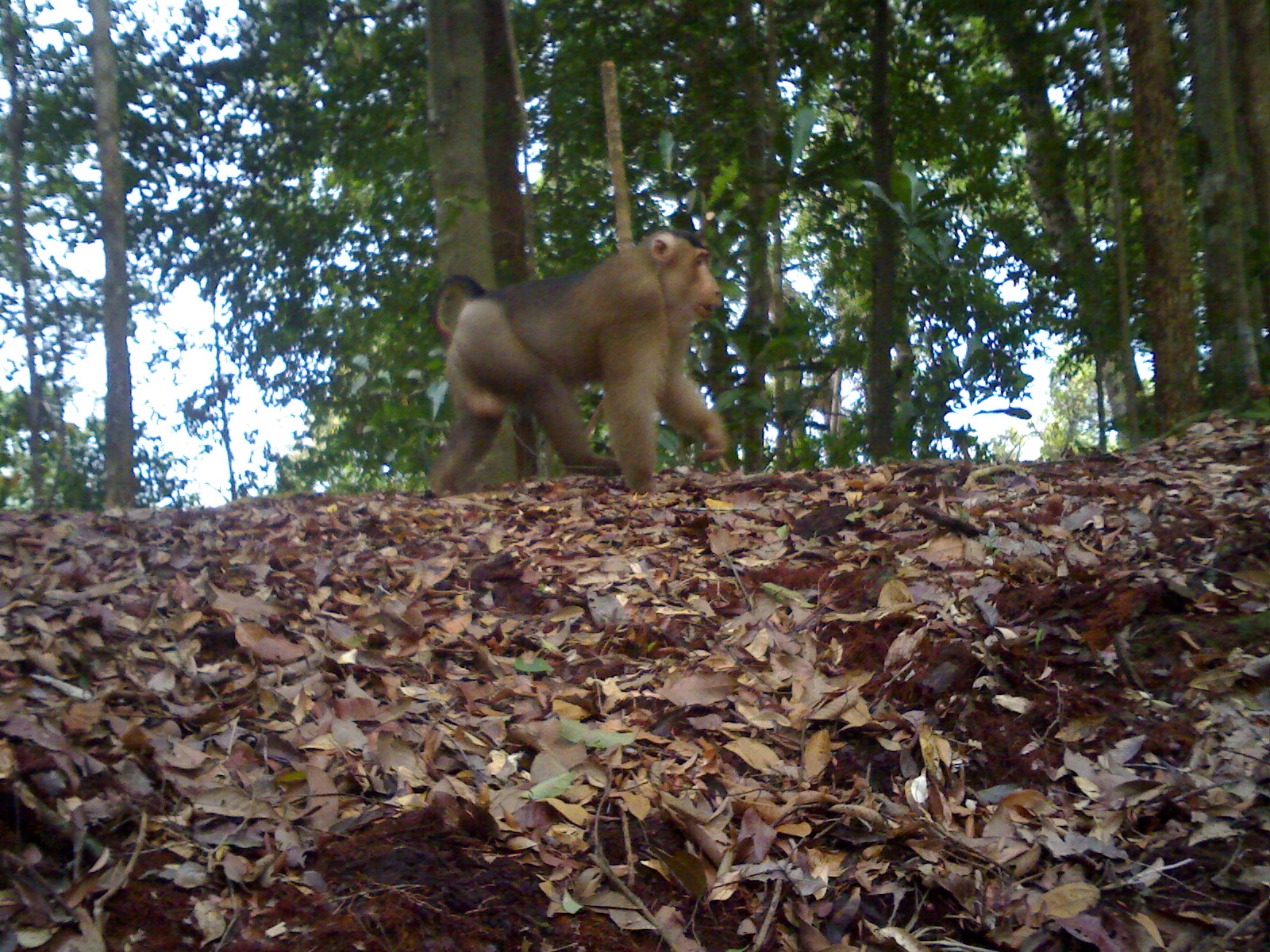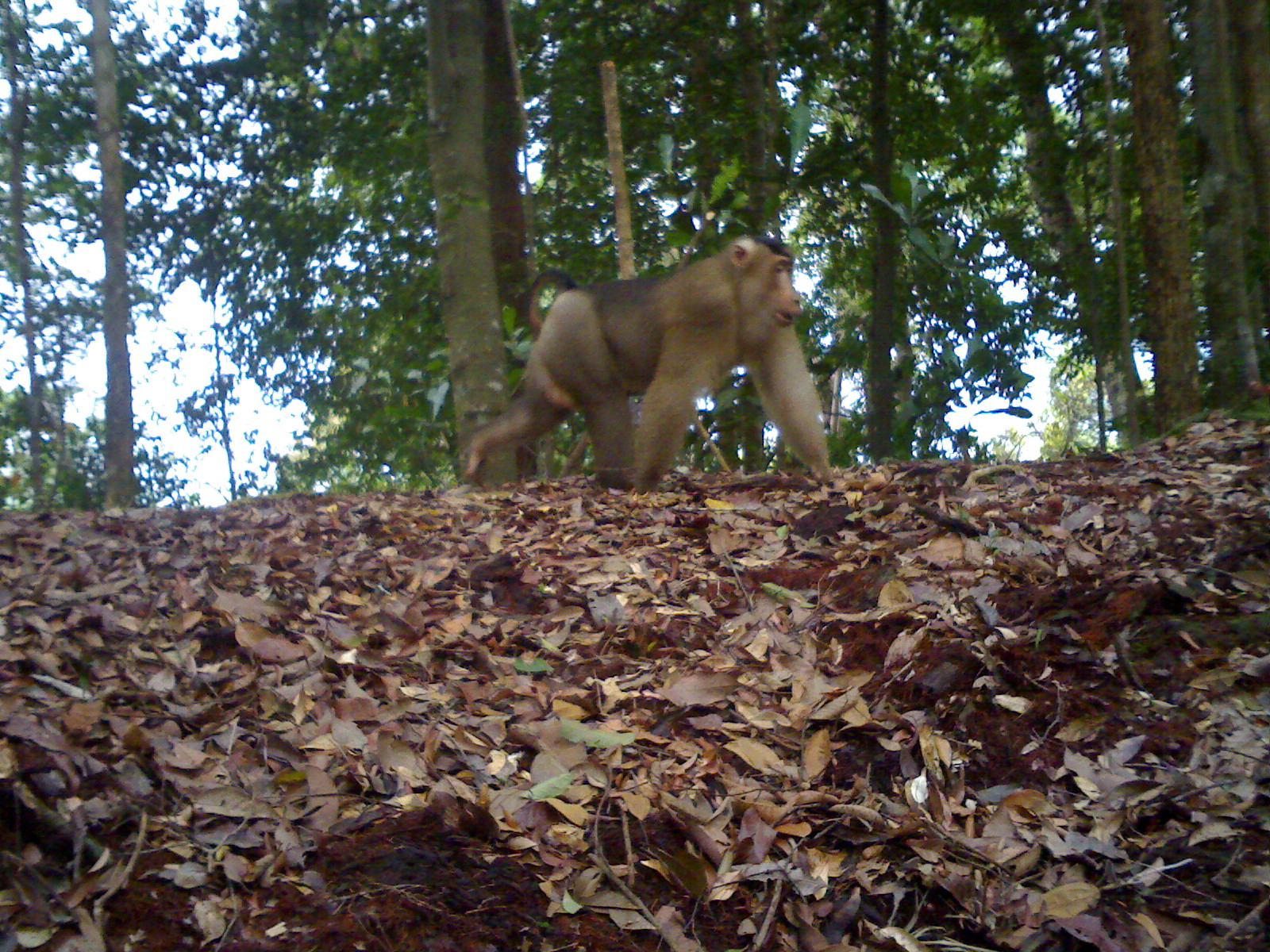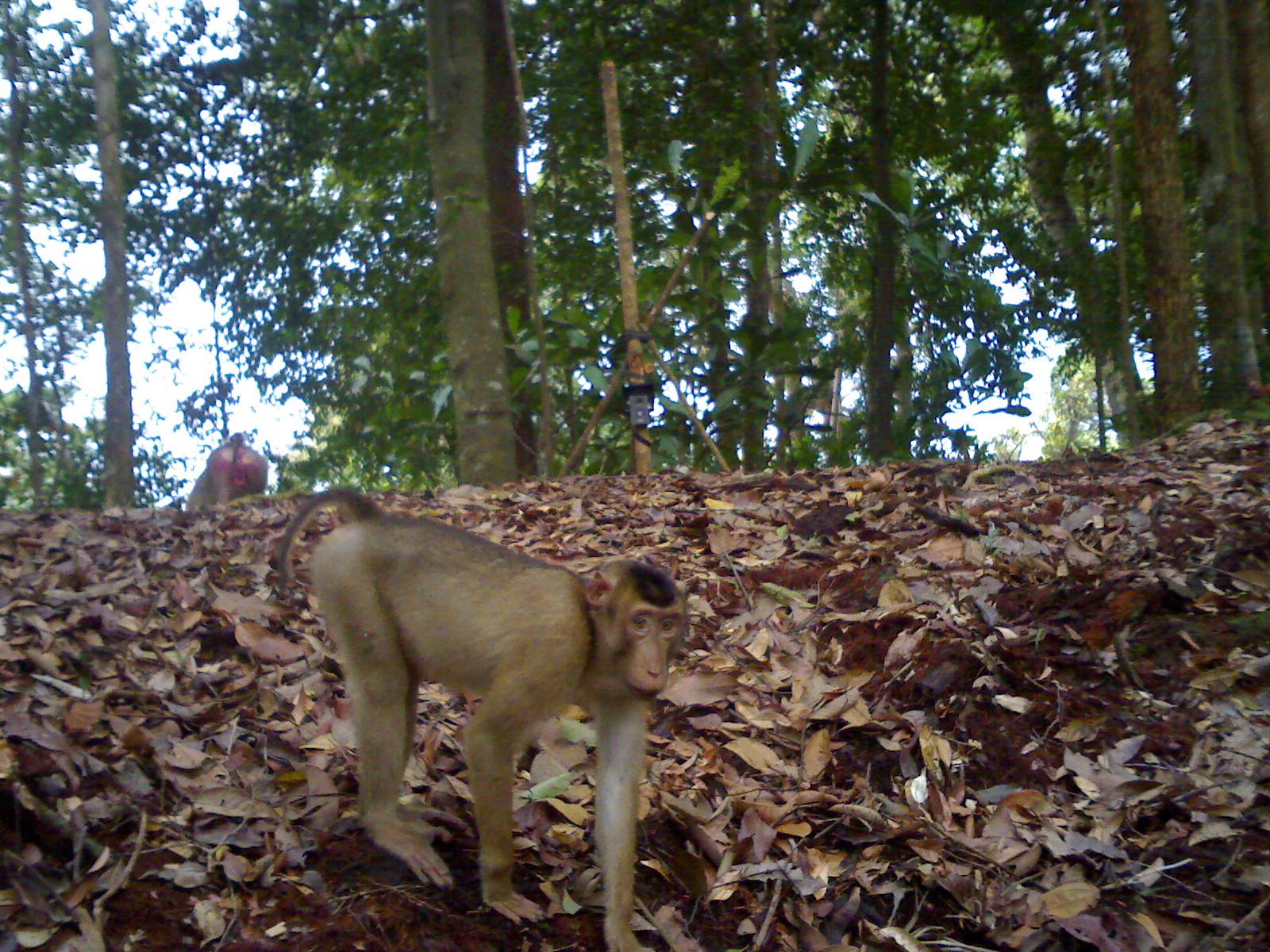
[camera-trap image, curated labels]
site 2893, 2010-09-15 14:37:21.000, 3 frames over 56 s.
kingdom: Animalia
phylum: Chordata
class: Mammalia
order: Primates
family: Cercopithecidae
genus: Macaca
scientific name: Macaca nemestrina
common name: southern pig-tailed macaque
Macaca nemestrina (southern pig-tailed macaque), count 1.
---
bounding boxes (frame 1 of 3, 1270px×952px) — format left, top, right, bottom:
macaca nemestrina: 424, 221, 733, 497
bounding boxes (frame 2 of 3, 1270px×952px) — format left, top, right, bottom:
macaca nemestrina: 462, 231, 833, 495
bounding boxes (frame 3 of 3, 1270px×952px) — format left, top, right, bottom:
macaca nemestrina: 276, 483, 688, 949; 185, 432, 269, 510